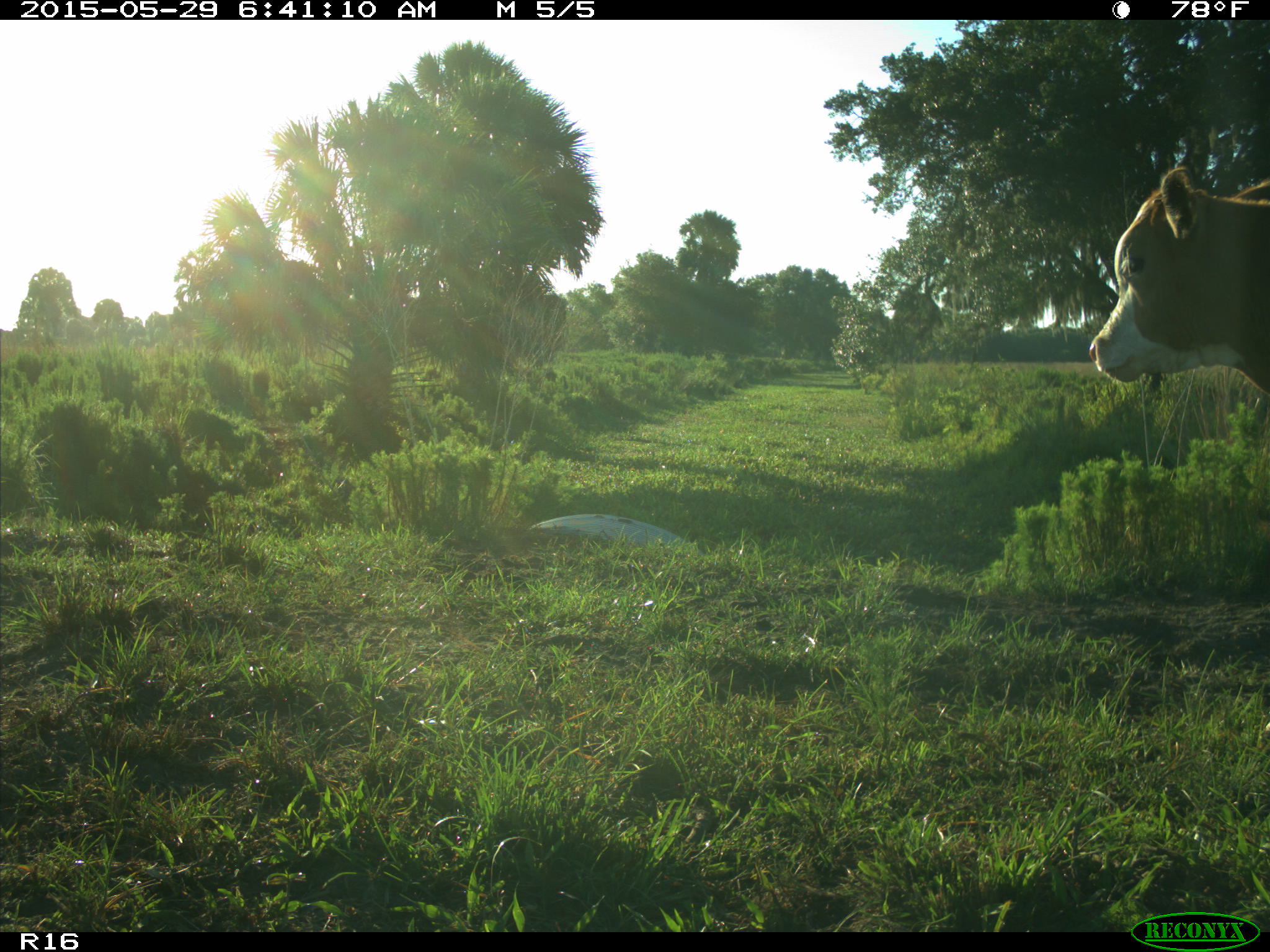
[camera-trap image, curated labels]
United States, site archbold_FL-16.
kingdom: Animalia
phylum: Chordata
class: Mammalia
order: Artiodactyla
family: Bovidae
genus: Bos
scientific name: Bos taurus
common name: domestic cow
Bos taurus (domestic cow).